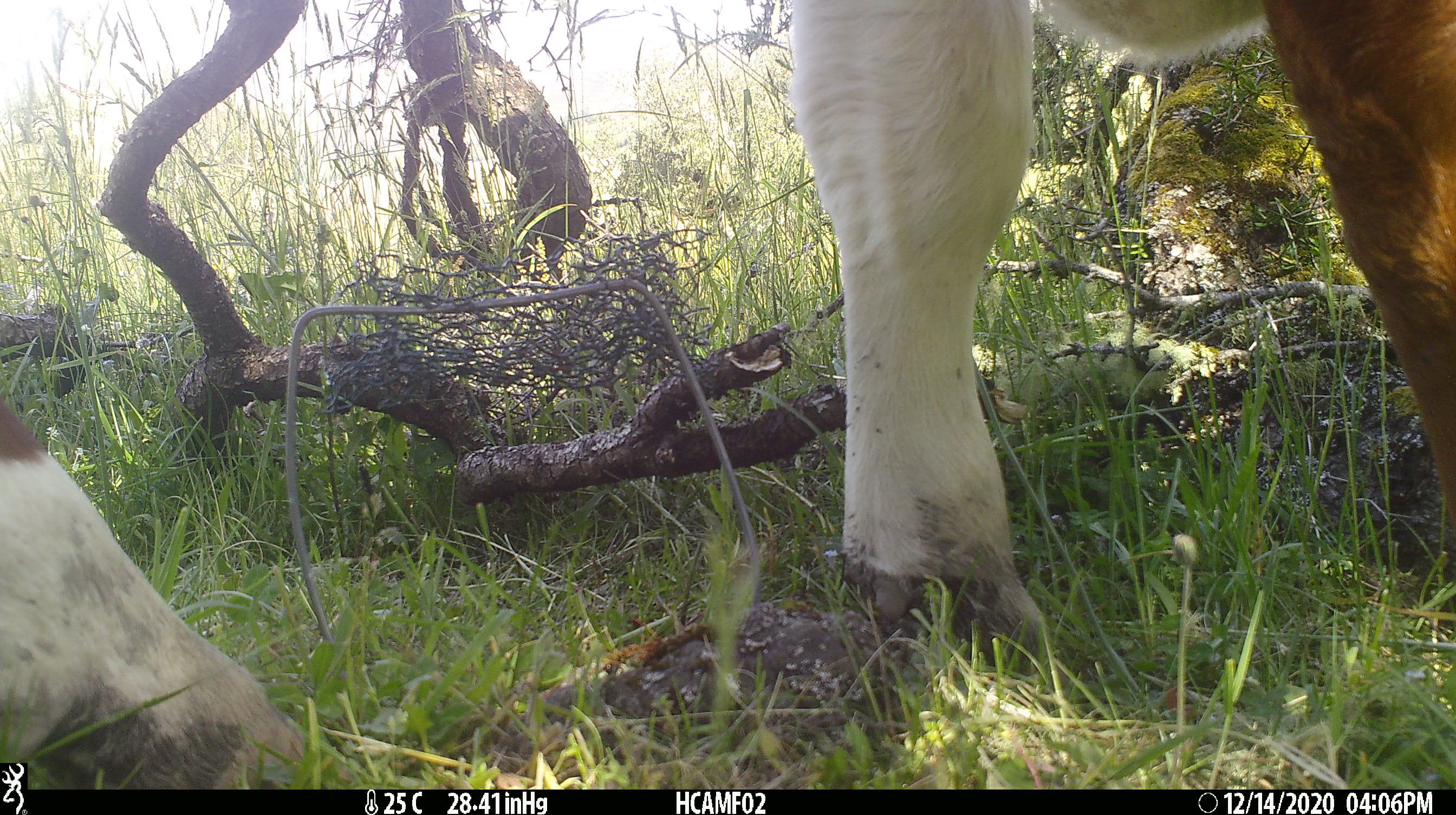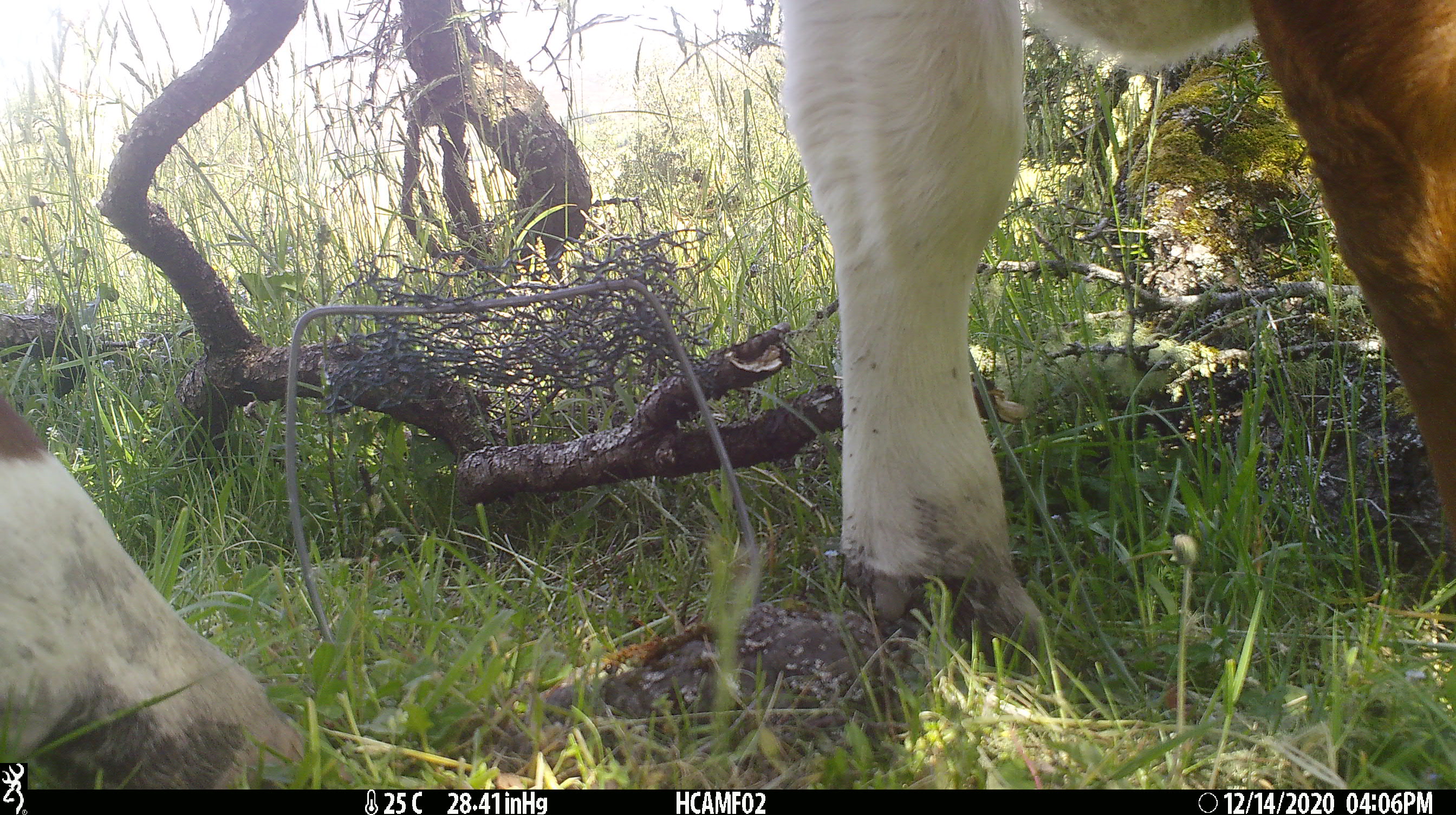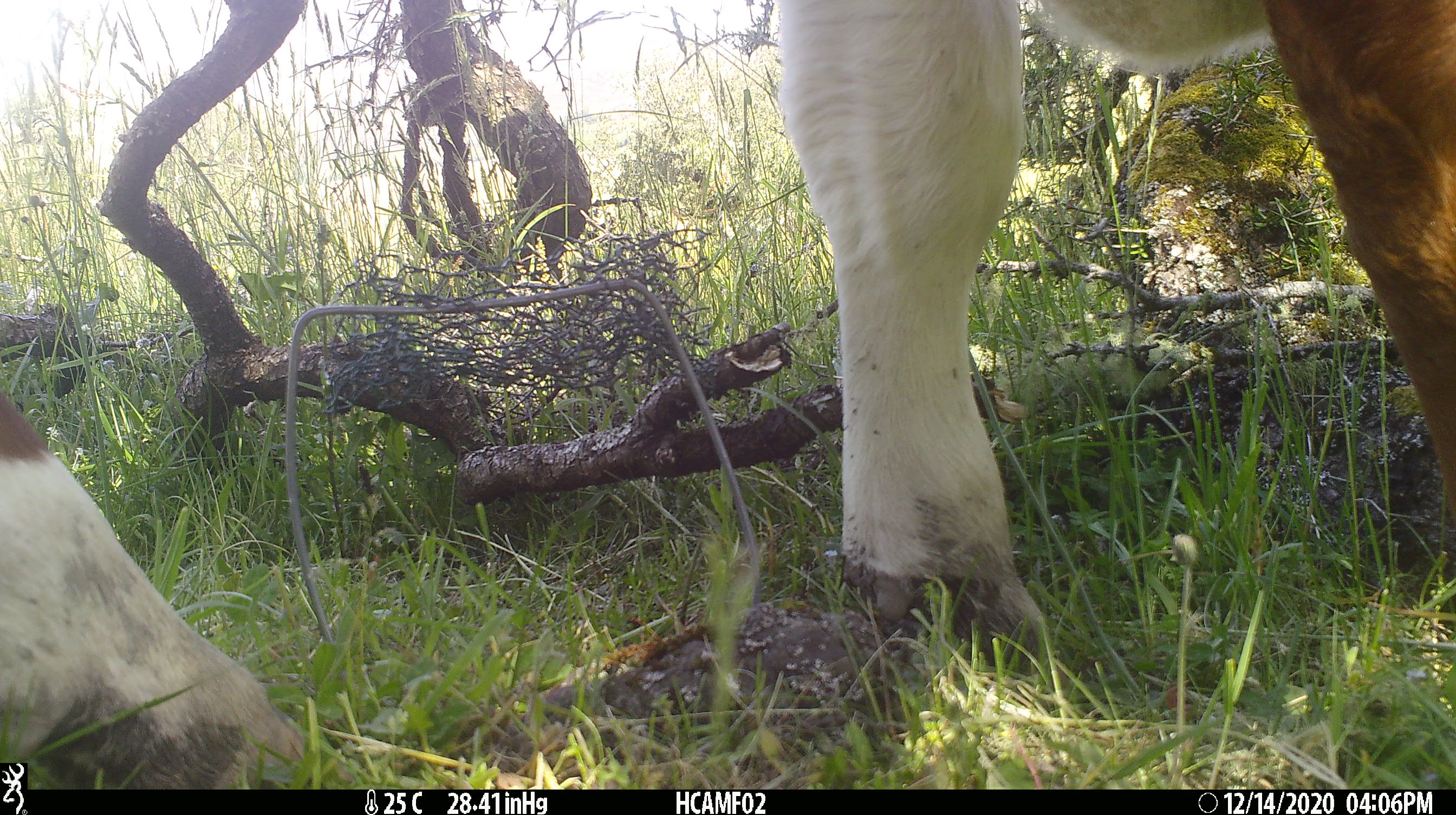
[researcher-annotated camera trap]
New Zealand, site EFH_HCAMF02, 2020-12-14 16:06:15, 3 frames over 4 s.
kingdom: Animalia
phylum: Chordata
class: Mammalia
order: Artiodactyla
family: Bovidae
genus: Bos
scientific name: Bos taurus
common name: domestic cow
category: cow